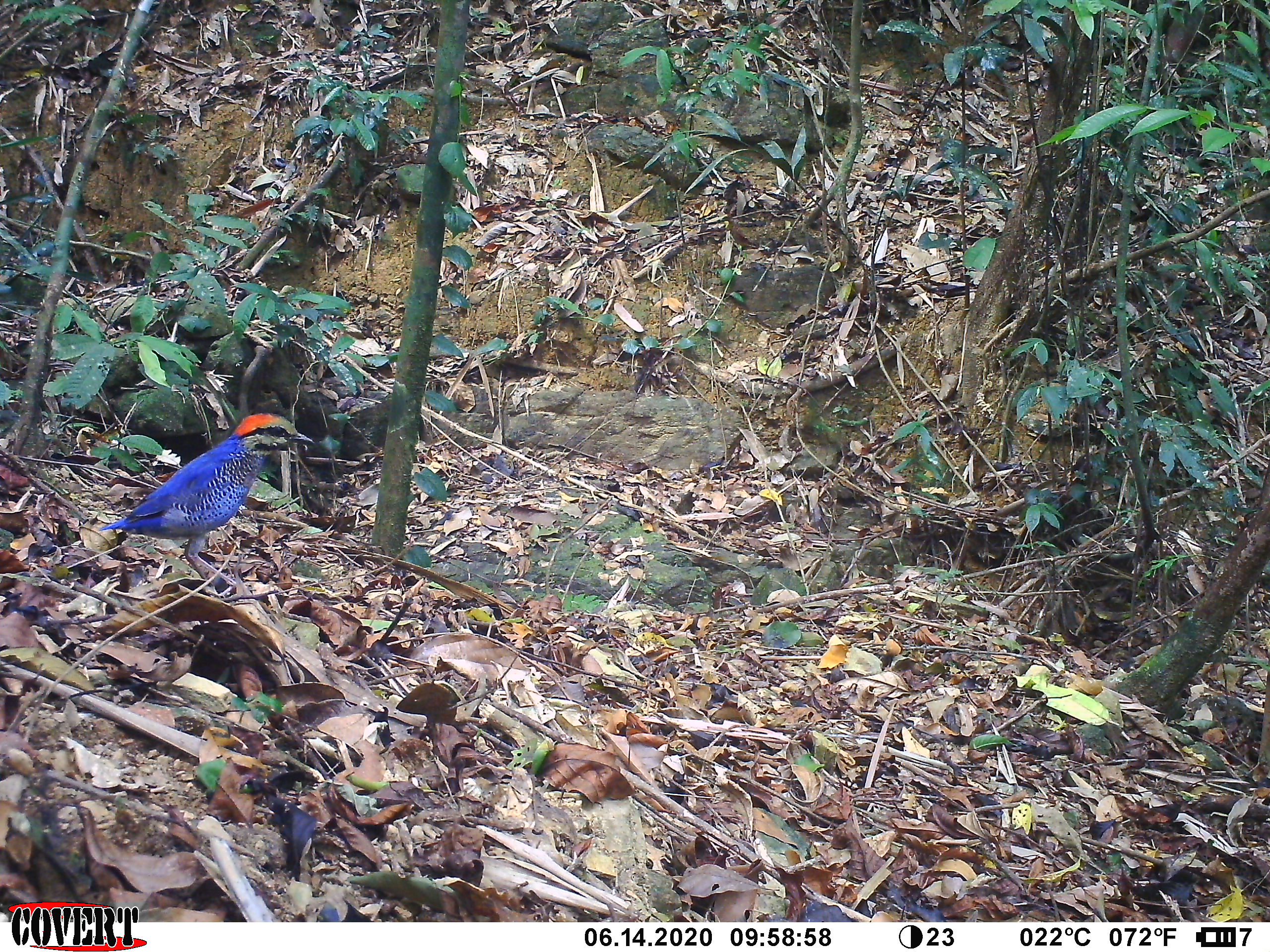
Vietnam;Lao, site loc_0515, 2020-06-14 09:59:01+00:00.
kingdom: Animalia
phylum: Chordata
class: Aves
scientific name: Aves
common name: bird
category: unidentified bird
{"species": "unidentified bird (bird) (Aves)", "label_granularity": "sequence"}